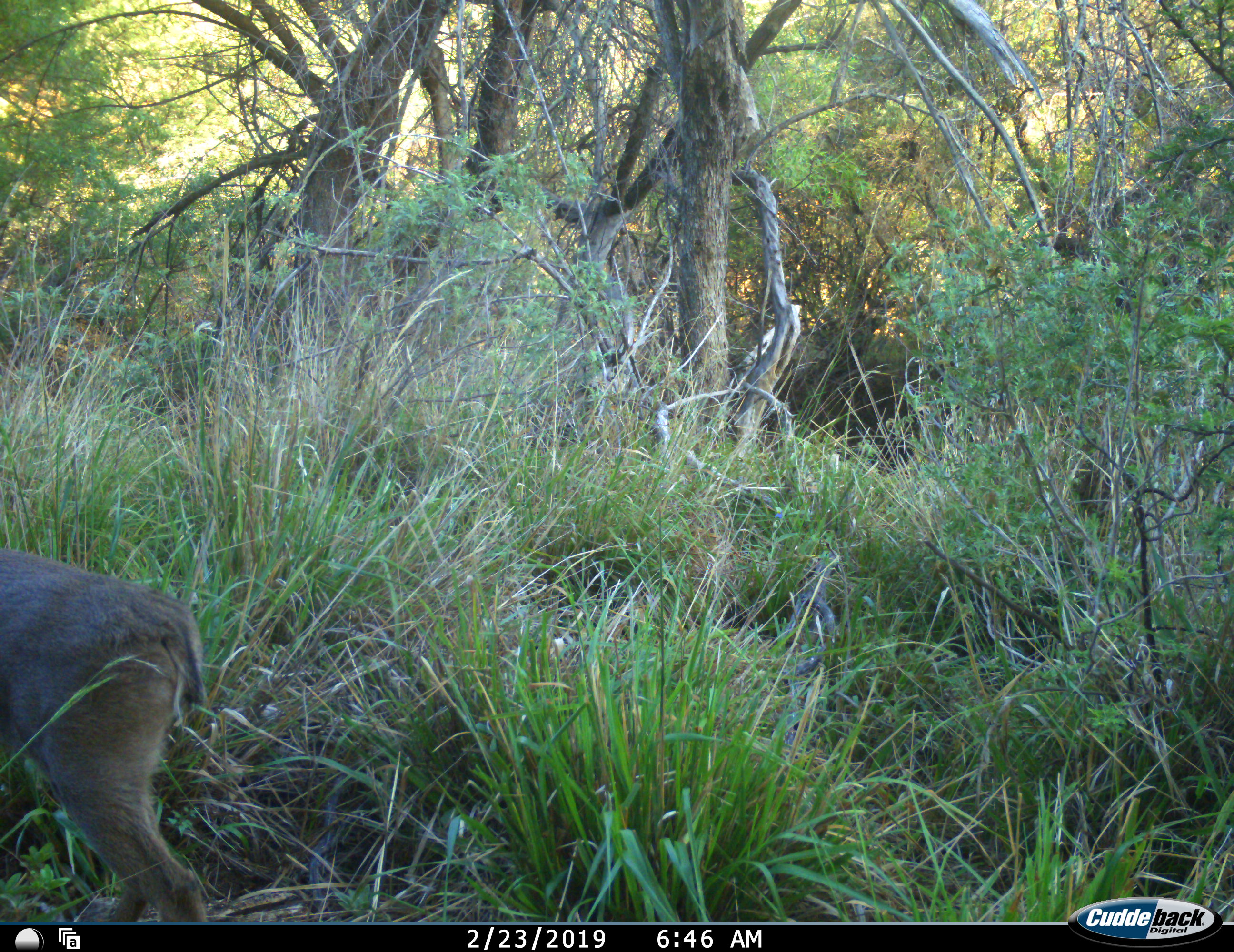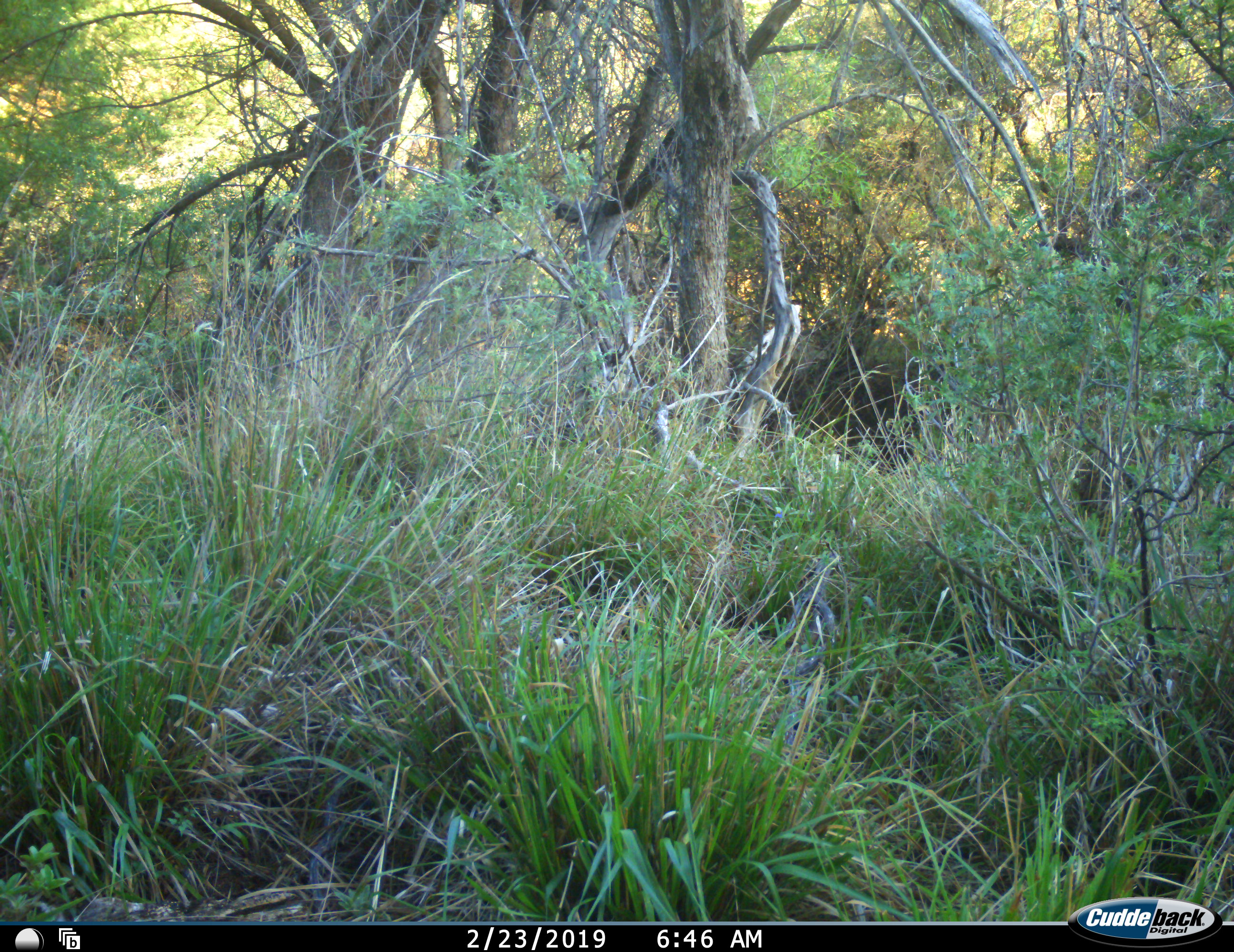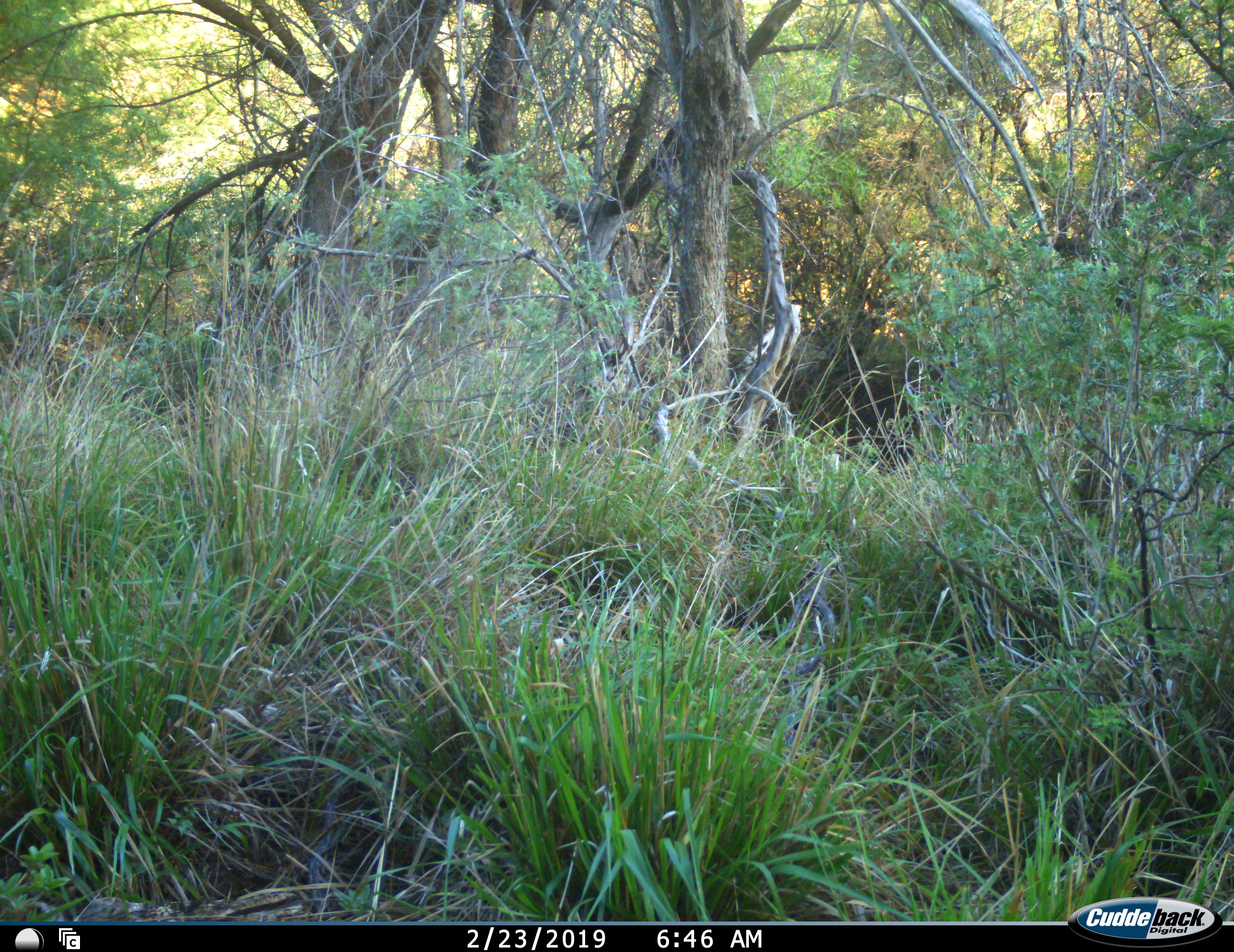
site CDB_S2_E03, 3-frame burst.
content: unidentified animal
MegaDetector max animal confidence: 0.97